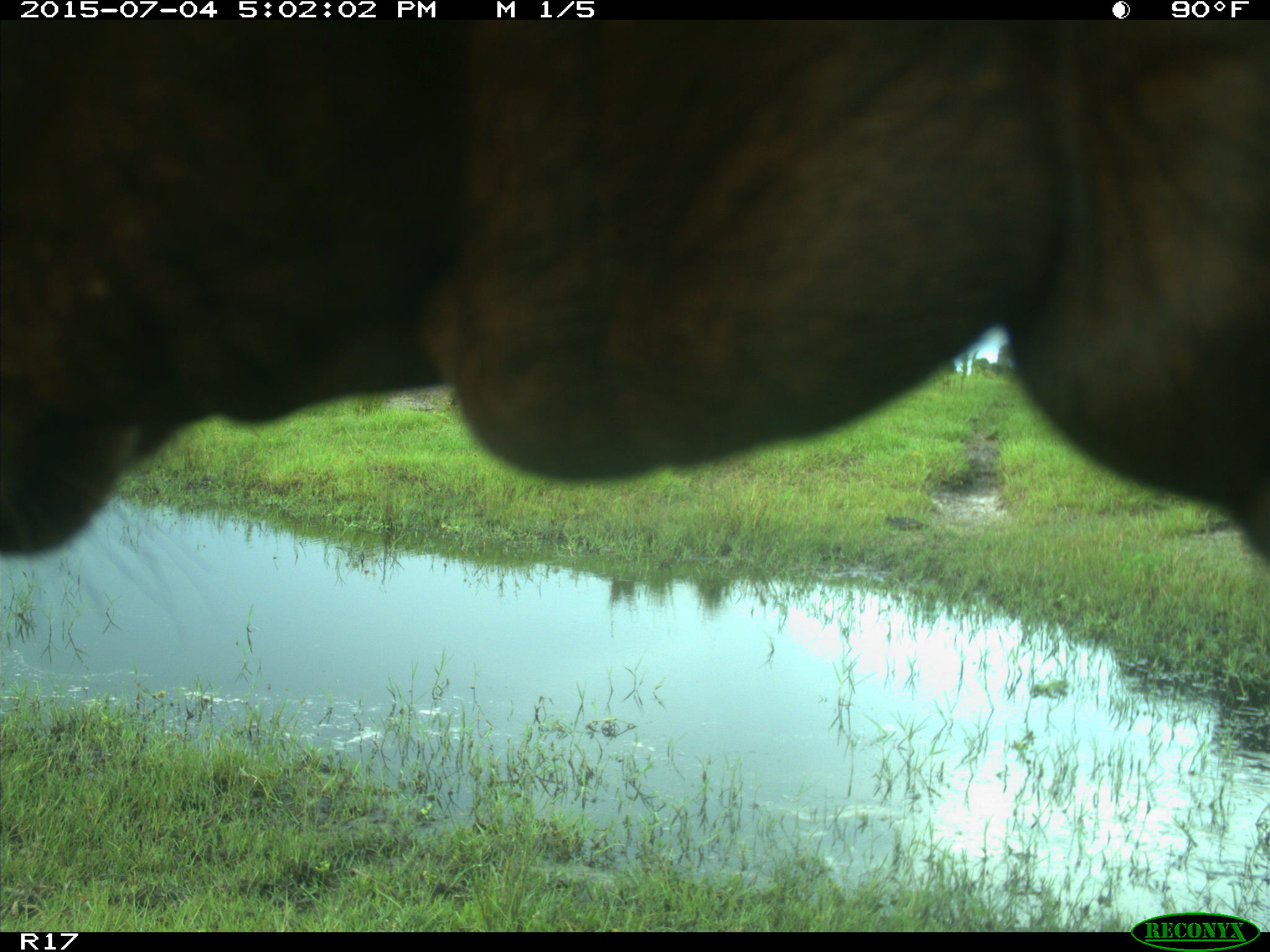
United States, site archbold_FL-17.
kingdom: Animalia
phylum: Chordata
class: Mammalia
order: Artiodactyla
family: Bovidae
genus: Bos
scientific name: Bos taurus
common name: domestic cow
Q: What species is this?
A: Bos taurus (domestic cow).